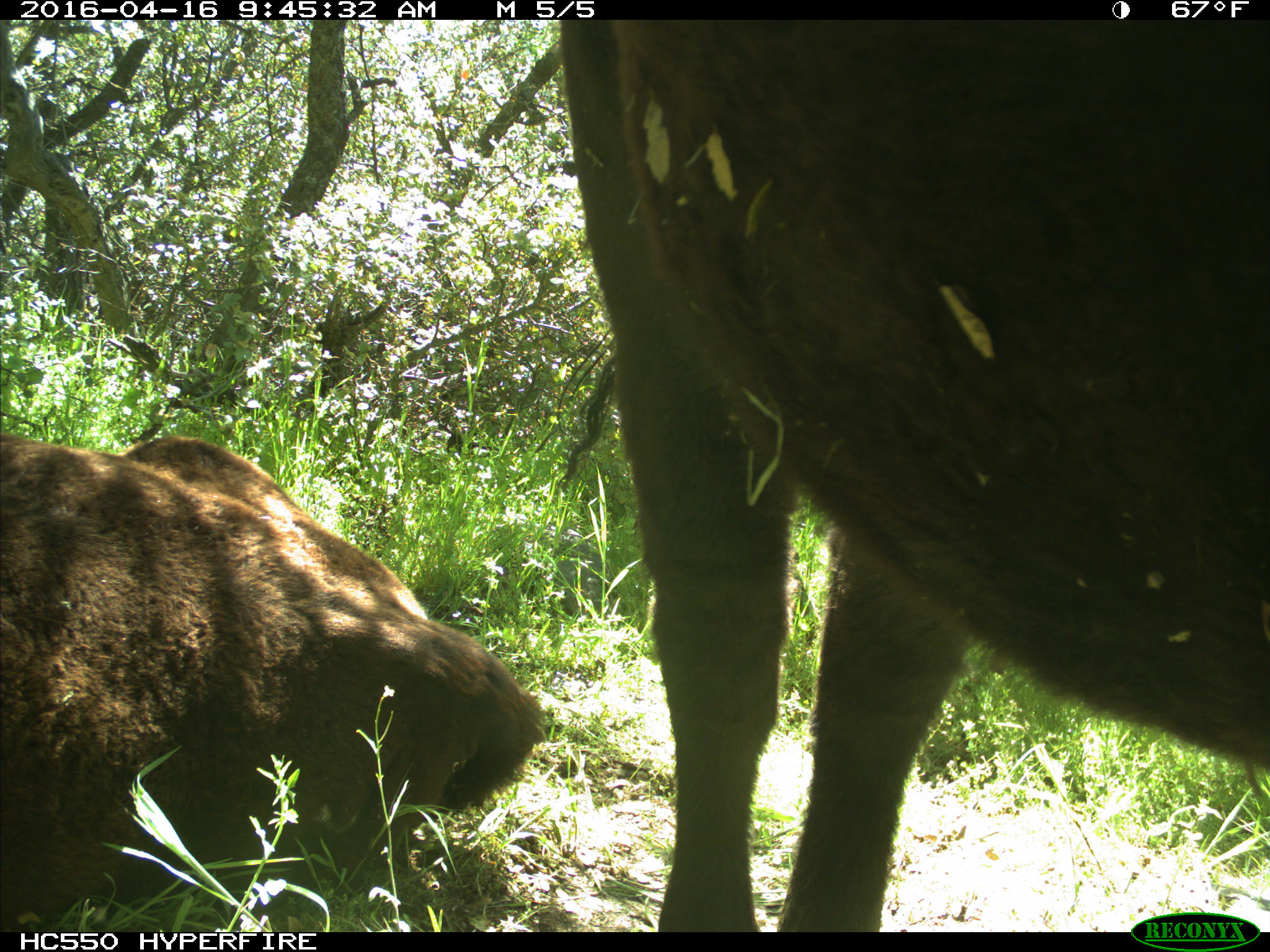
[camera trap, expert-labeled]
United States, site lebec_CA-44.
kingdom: Animalia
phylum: Chordata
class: Mammalia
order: Artiodactyla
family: Bovidae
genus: Bos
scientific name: Bos taurus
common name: domestic cow